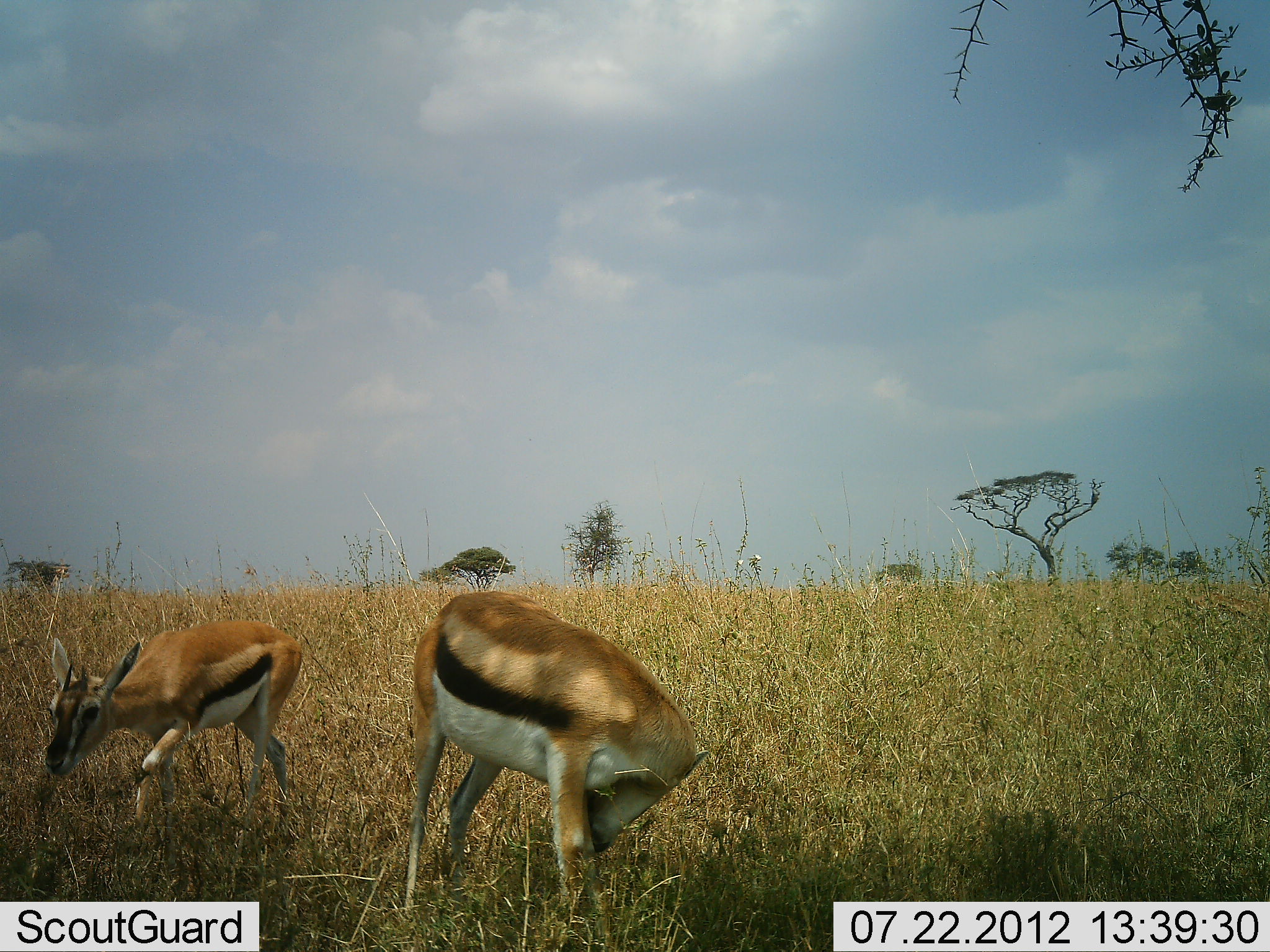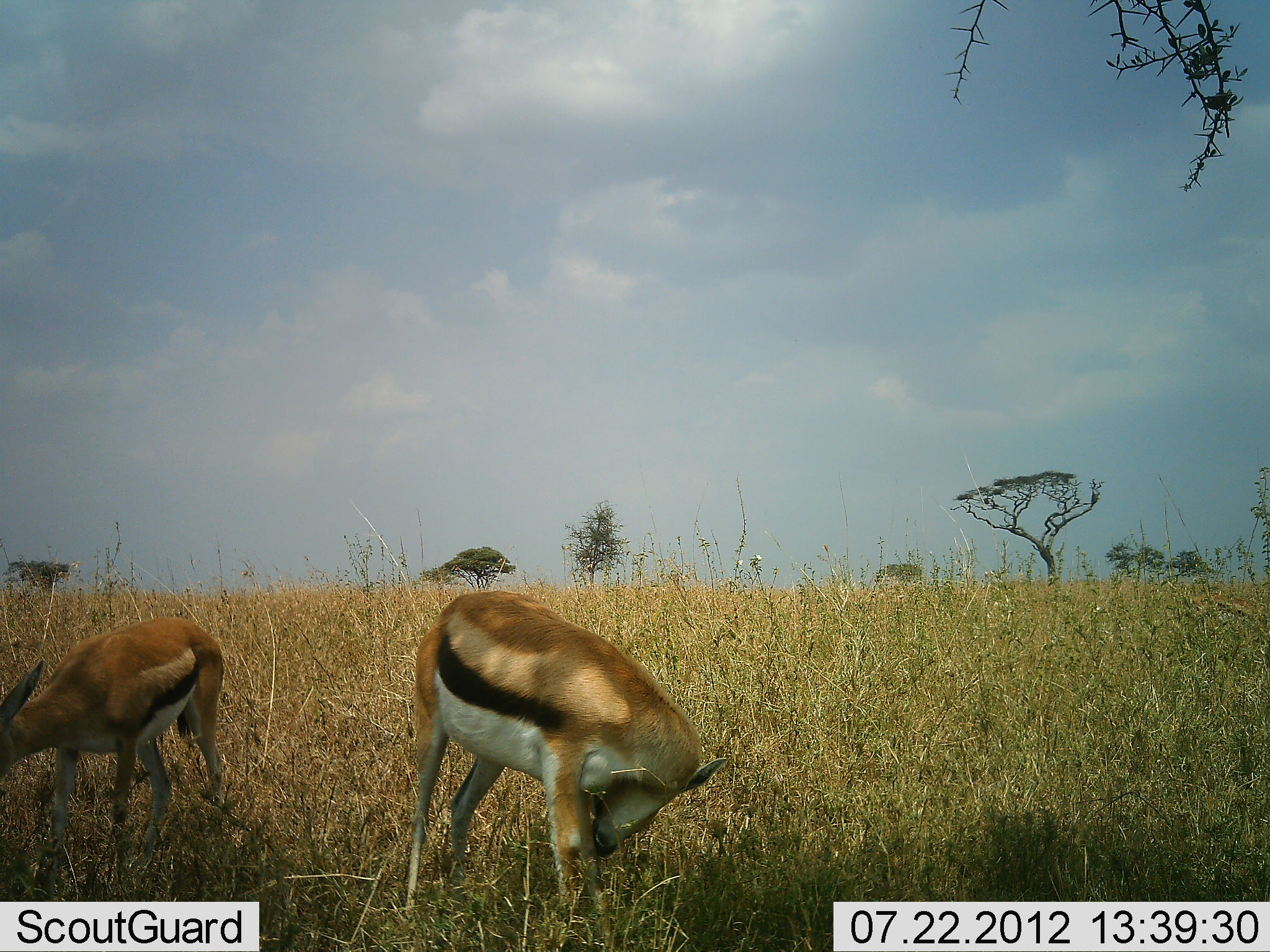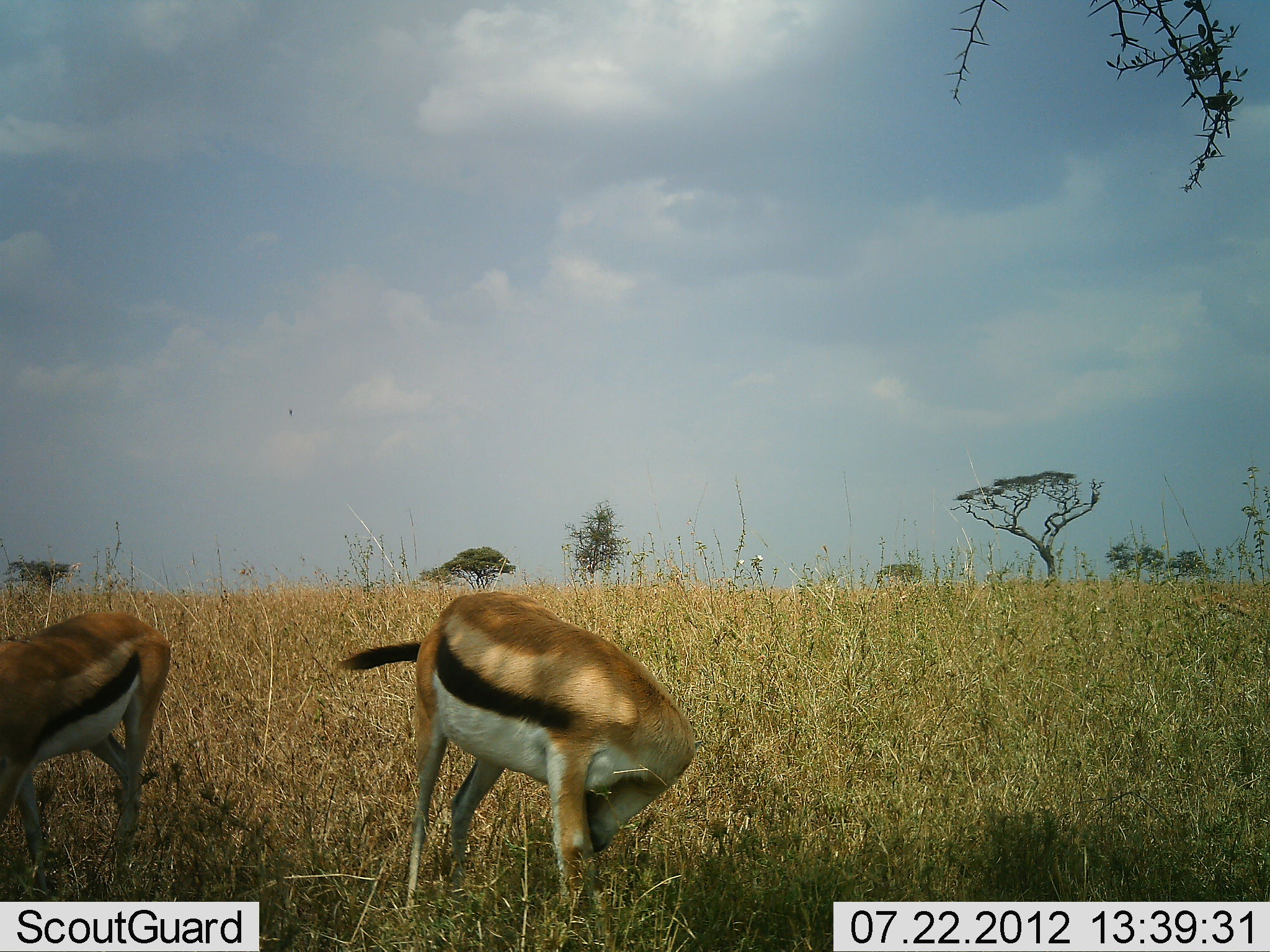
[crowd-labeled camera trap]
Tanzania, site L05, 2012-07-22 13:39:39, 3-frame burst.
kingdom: Animalia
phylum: Chordata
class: Mammalia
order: Artiodactyla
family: Bovidae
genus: Eudorcas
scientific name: Eudorcas thomsonii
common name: thomson's gazelle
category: gazellethomsons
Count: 2.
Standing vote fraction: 70%.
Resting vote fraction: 0%.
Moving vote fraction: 70%.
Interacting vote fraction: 10%.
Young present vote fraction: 10%.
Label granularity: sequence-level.